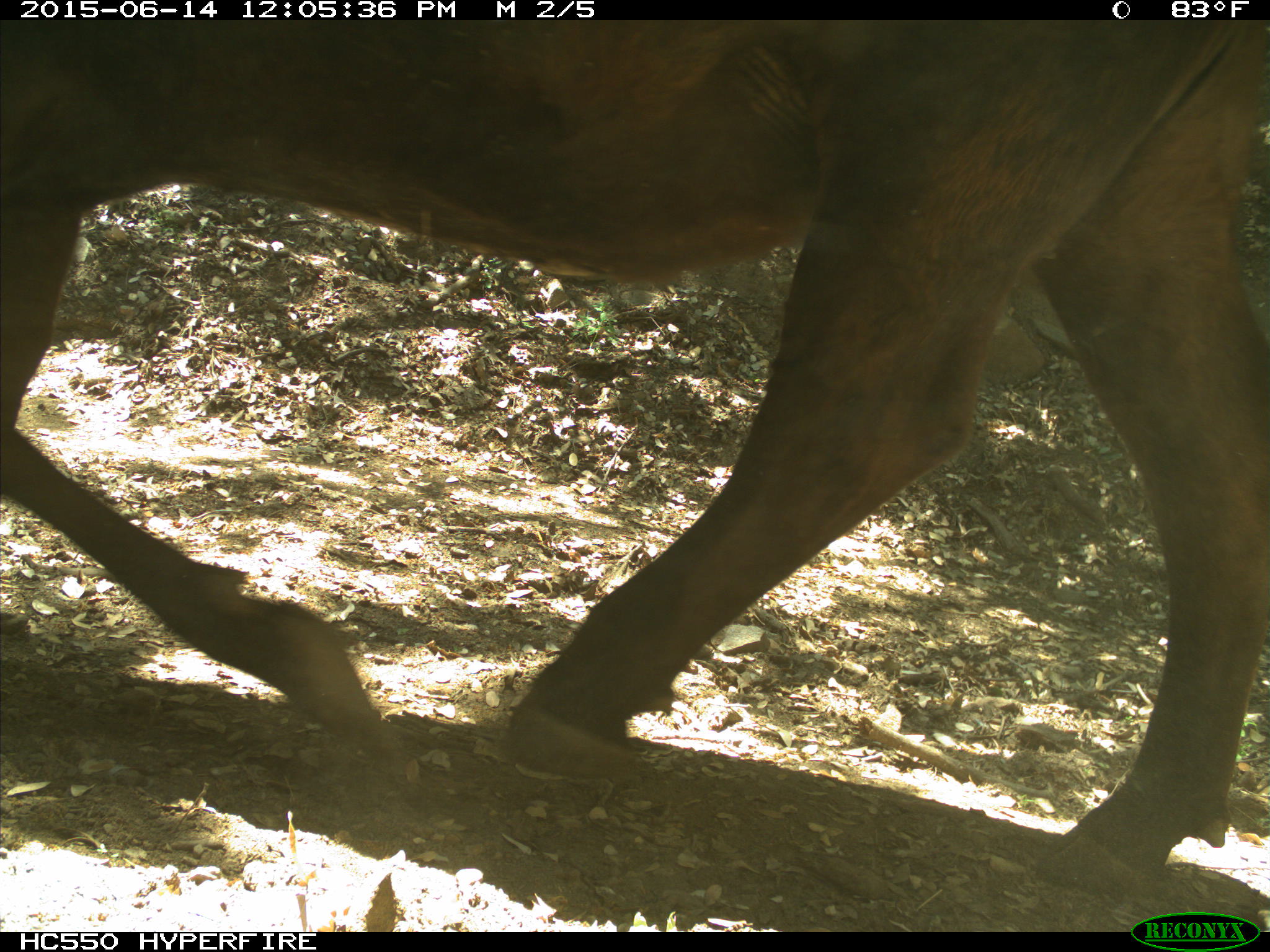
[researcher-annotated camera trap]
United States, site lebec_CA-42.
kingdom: Animalia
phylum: Chordata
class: Mammalia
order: Artiodactyla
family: Bovidae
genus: Bos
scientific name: Bos taurus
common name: domestic cow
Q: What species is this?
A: Bos taurus (domestic cow).